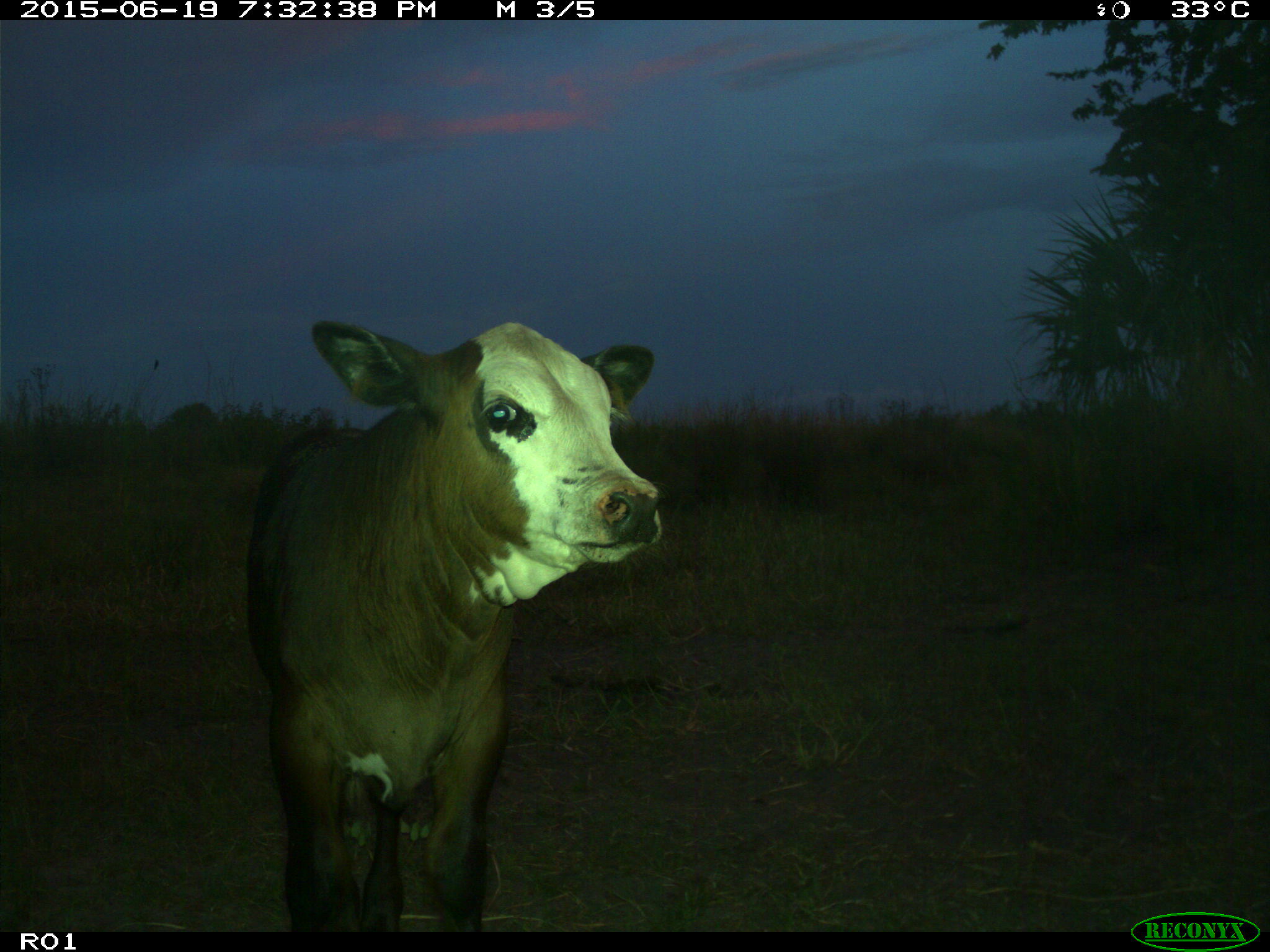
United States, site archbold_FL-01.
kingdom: Animalia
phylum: Chordata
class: Mammalia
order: Artiodactyla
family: Bovidae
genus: Bos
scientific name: Bos taurus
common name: domestic cow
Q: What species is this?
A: Bos taurus (domestic cow).